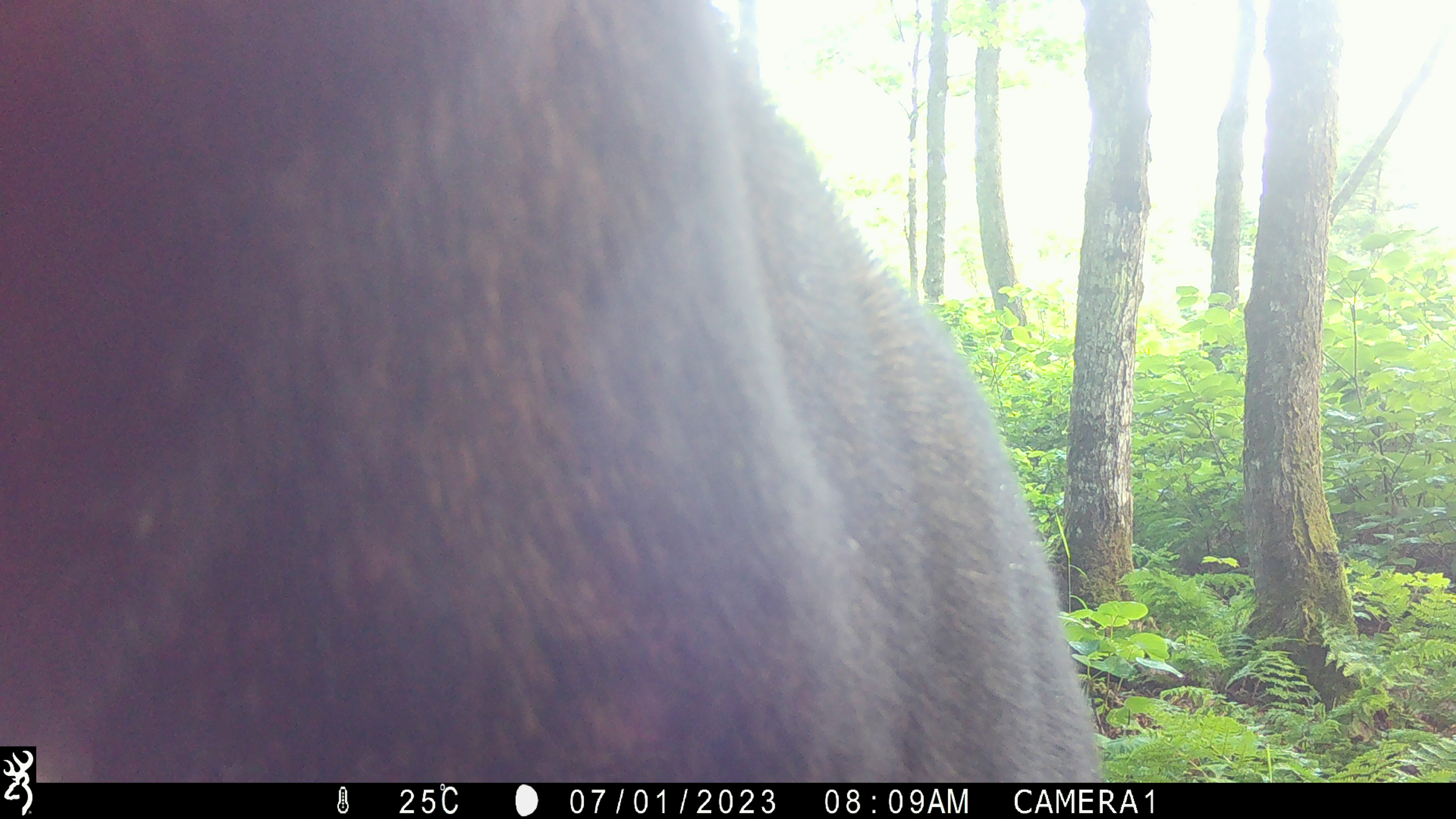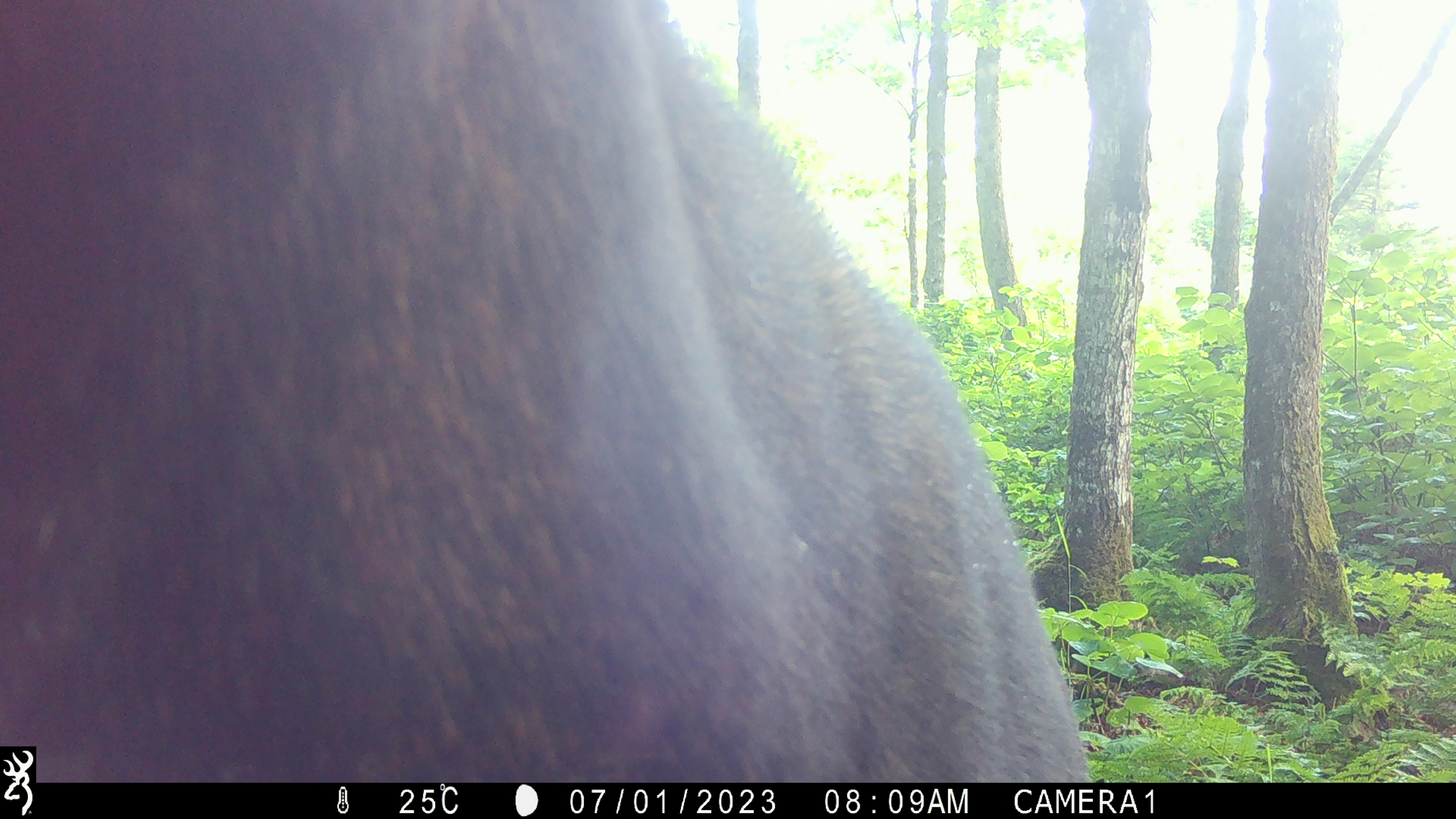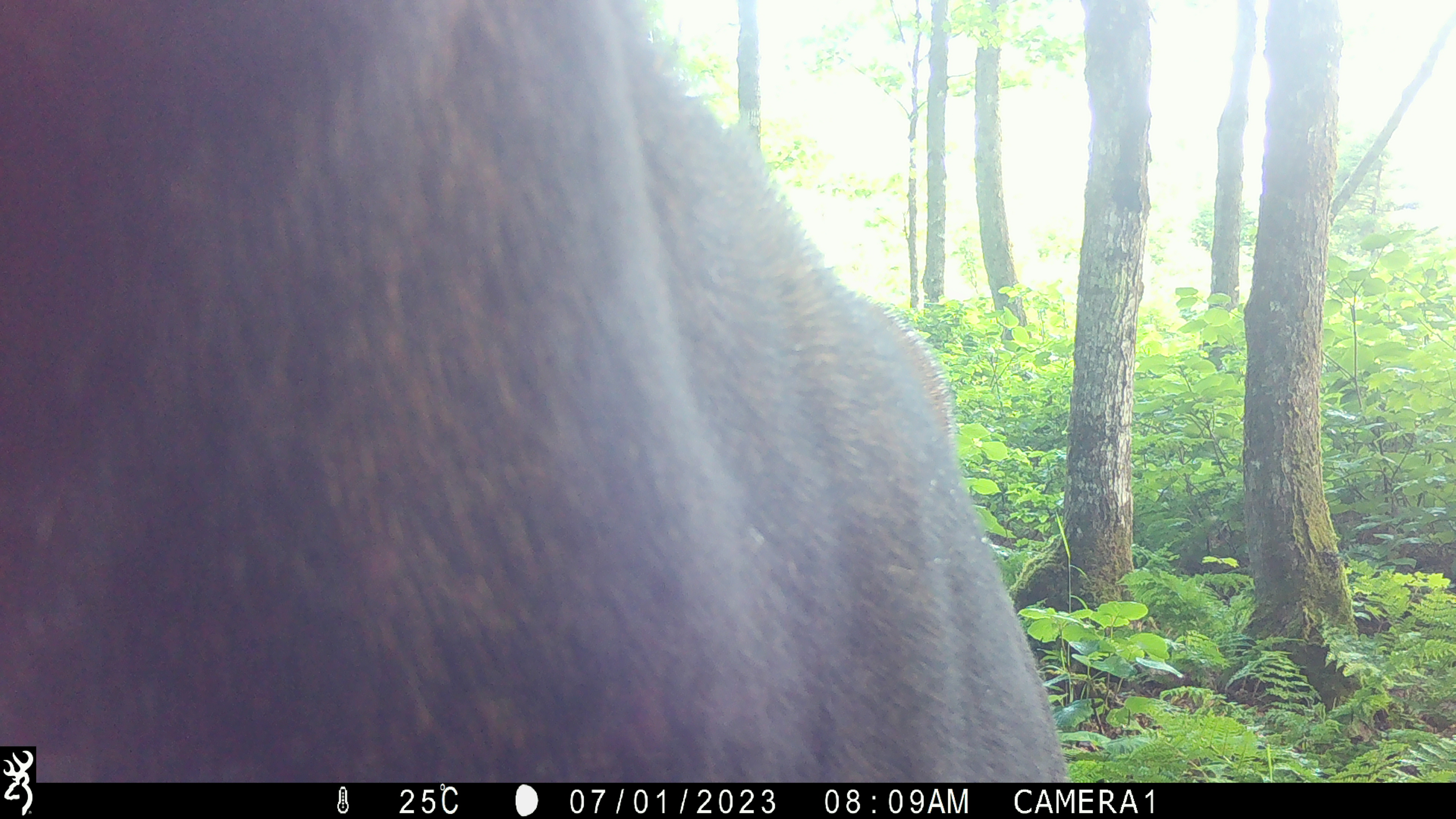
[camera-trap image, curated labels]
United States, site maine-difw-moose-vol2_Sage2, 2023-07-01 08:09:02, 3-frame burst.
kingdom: Animalia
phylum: Chordata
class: Mammalia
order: Artiodactyla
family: Cervidae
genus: Alces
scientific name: Alces alces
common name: moose